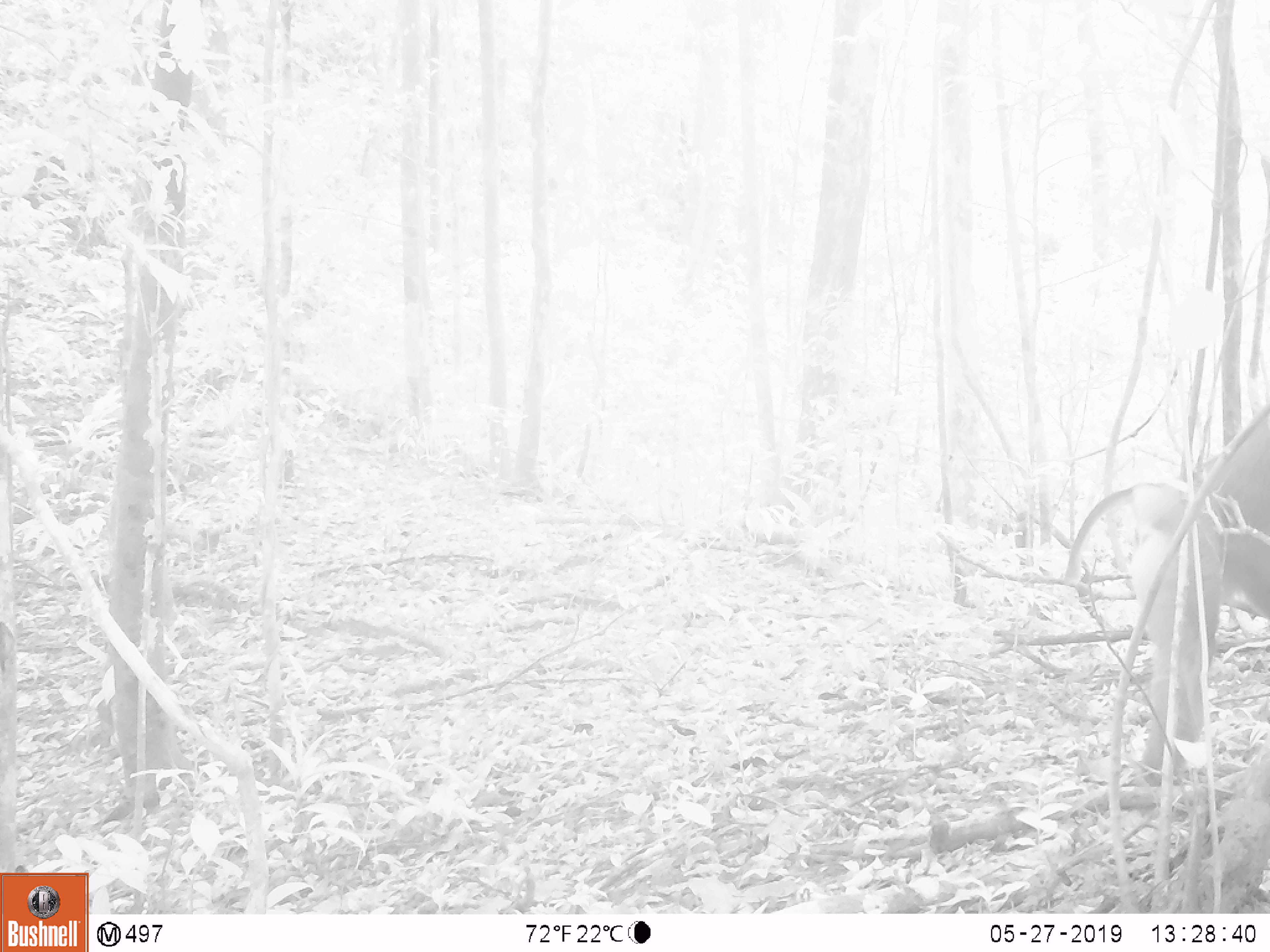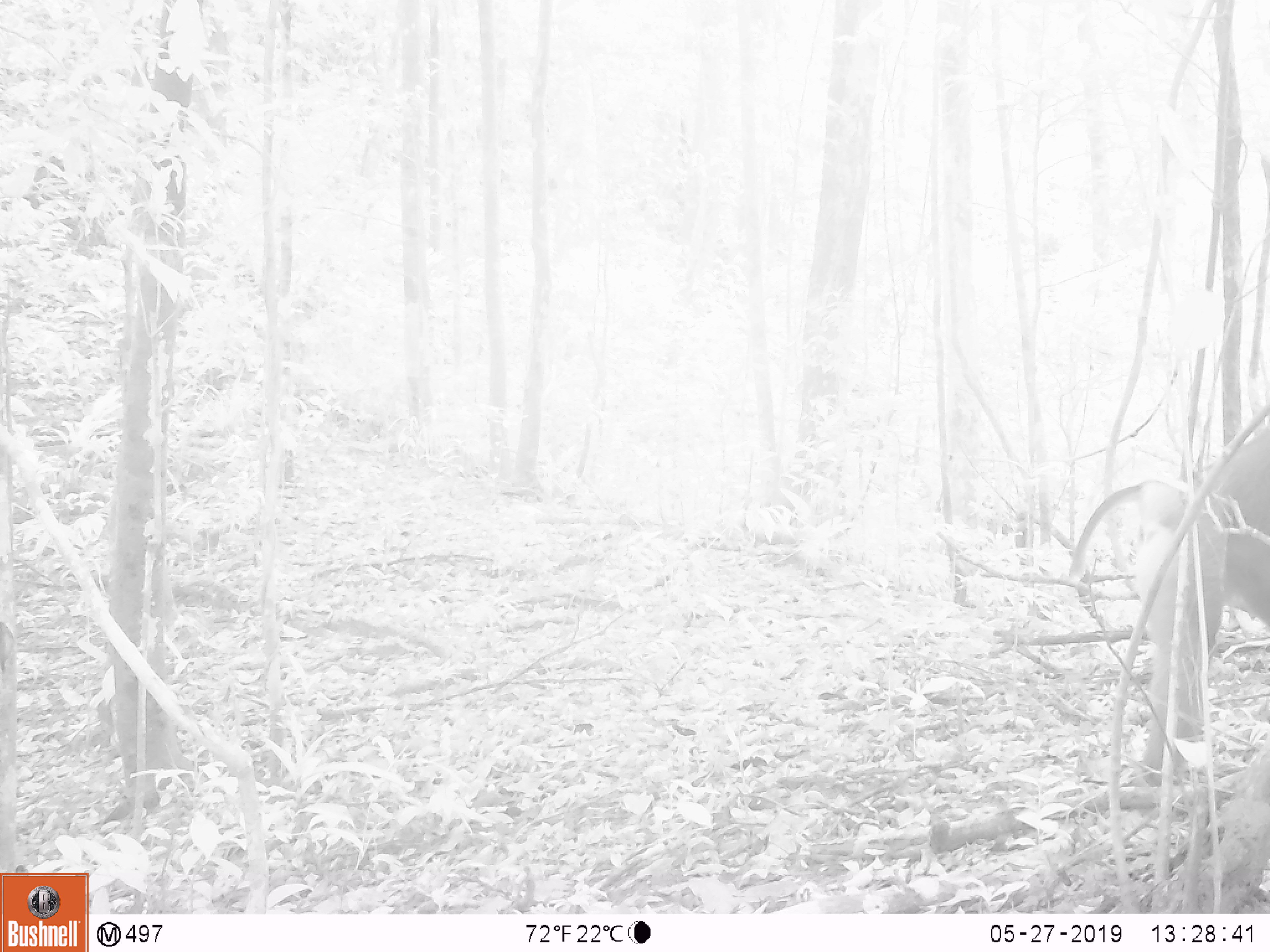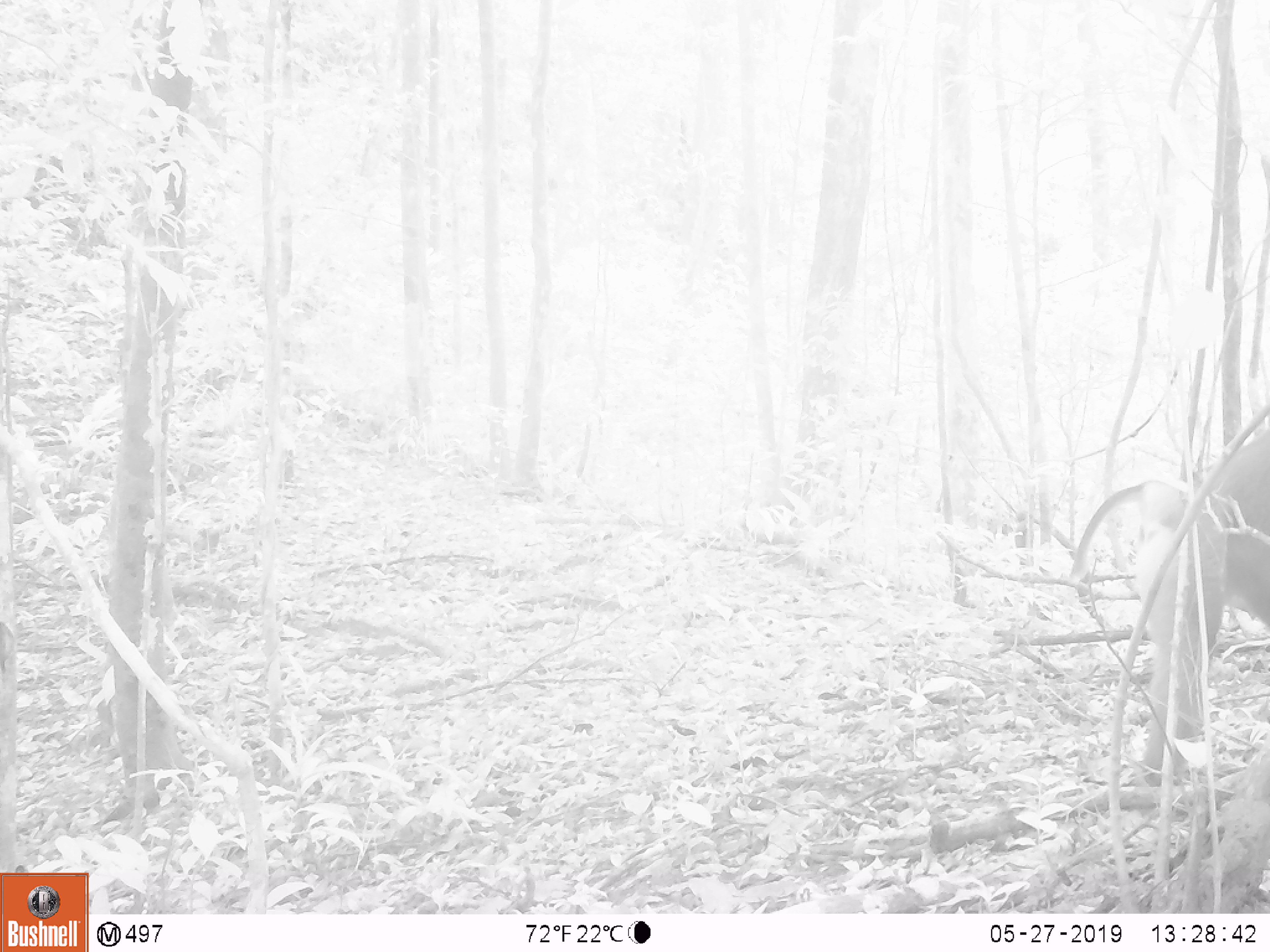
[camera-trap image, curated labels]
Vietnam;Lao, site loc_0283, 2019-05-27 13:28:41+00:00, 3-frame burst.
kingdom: Animalia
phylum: Chordata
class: Mammalia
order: Primates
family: Cercopithecidae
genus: Macaca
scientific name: Macaca nemestrina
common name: pig-tailed macaque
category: pig tailed macaque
Pig tailed macaque (pig-tailed macaque) (Macaca nemestrina). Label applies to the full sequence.